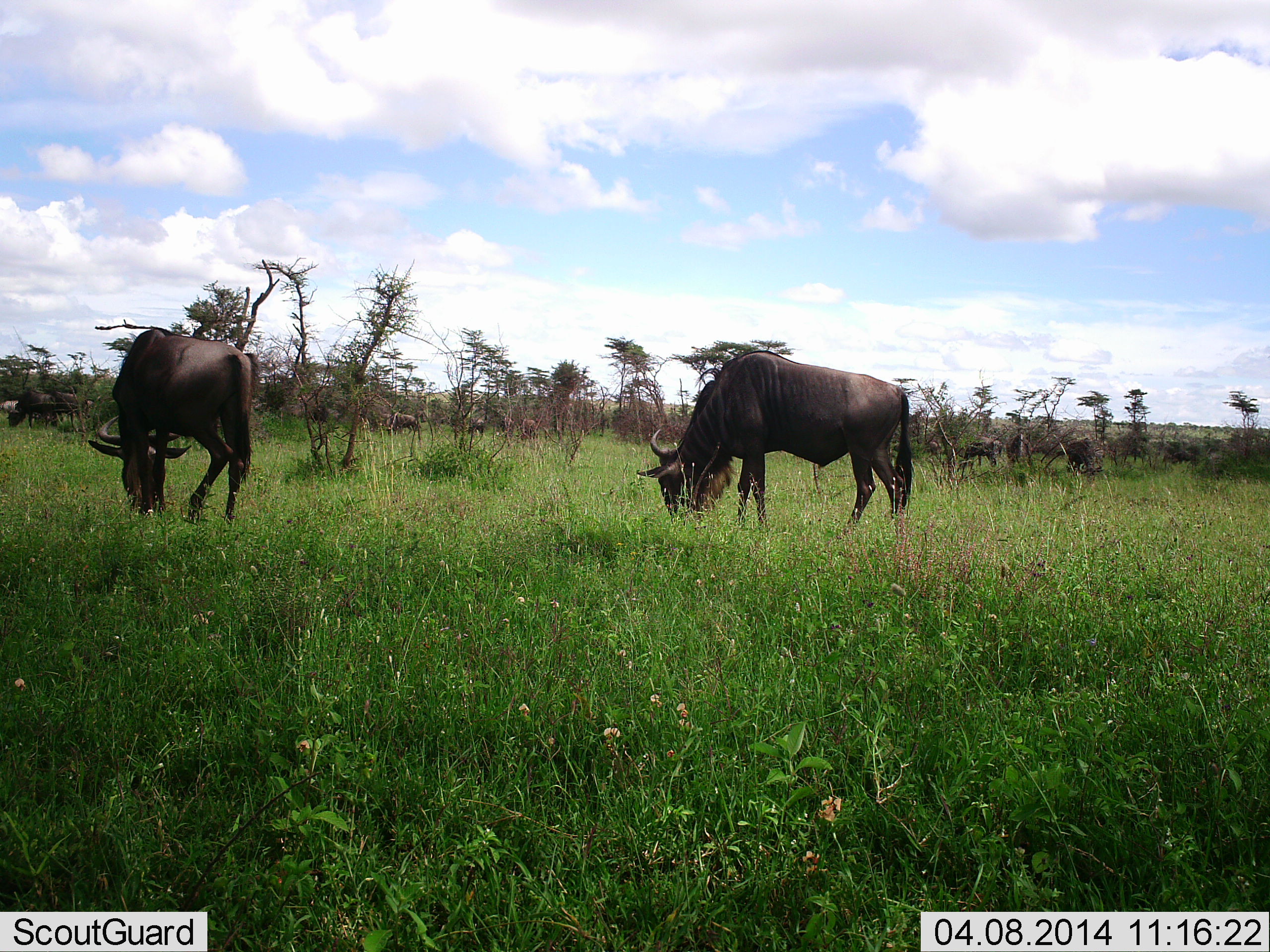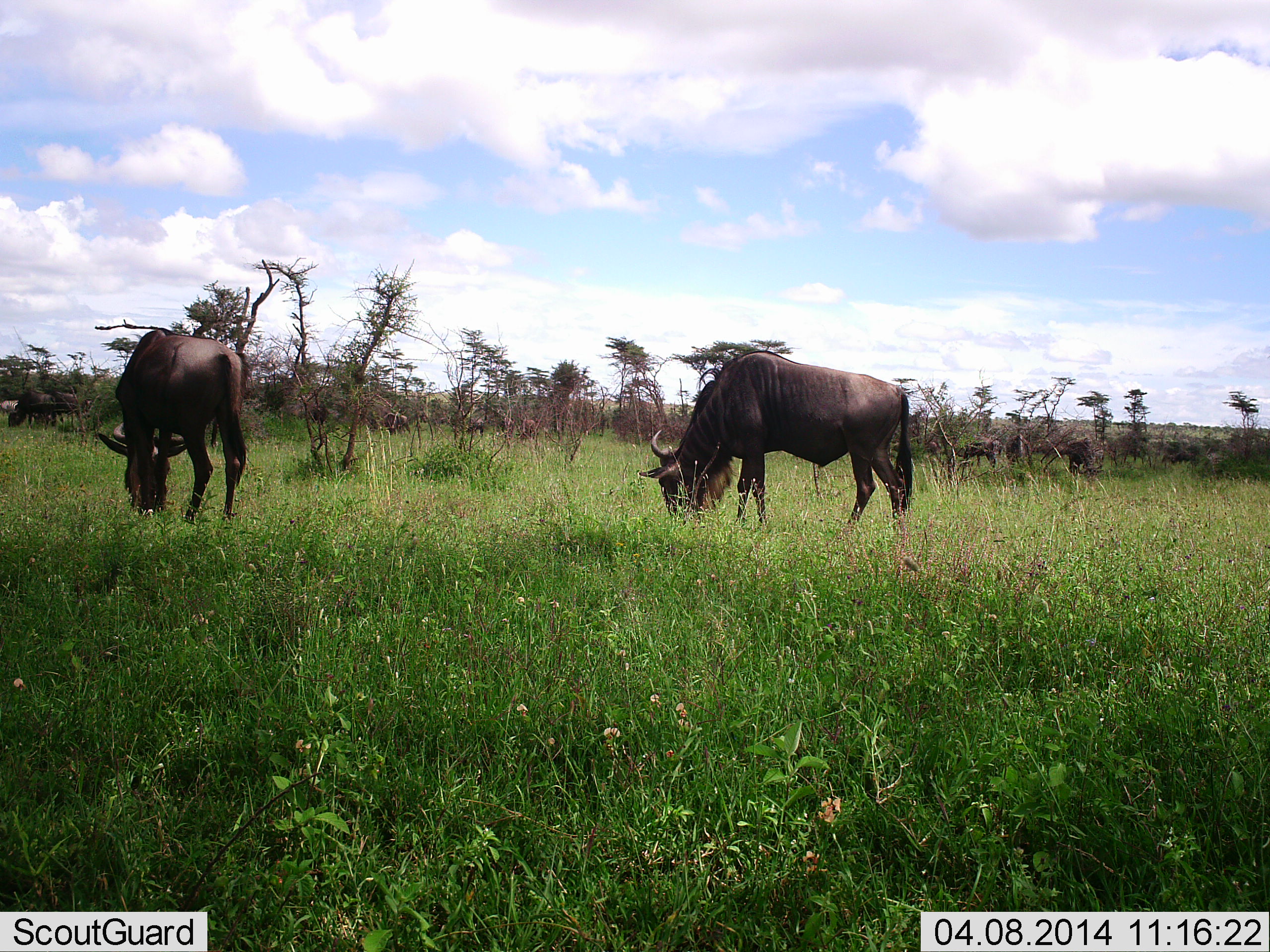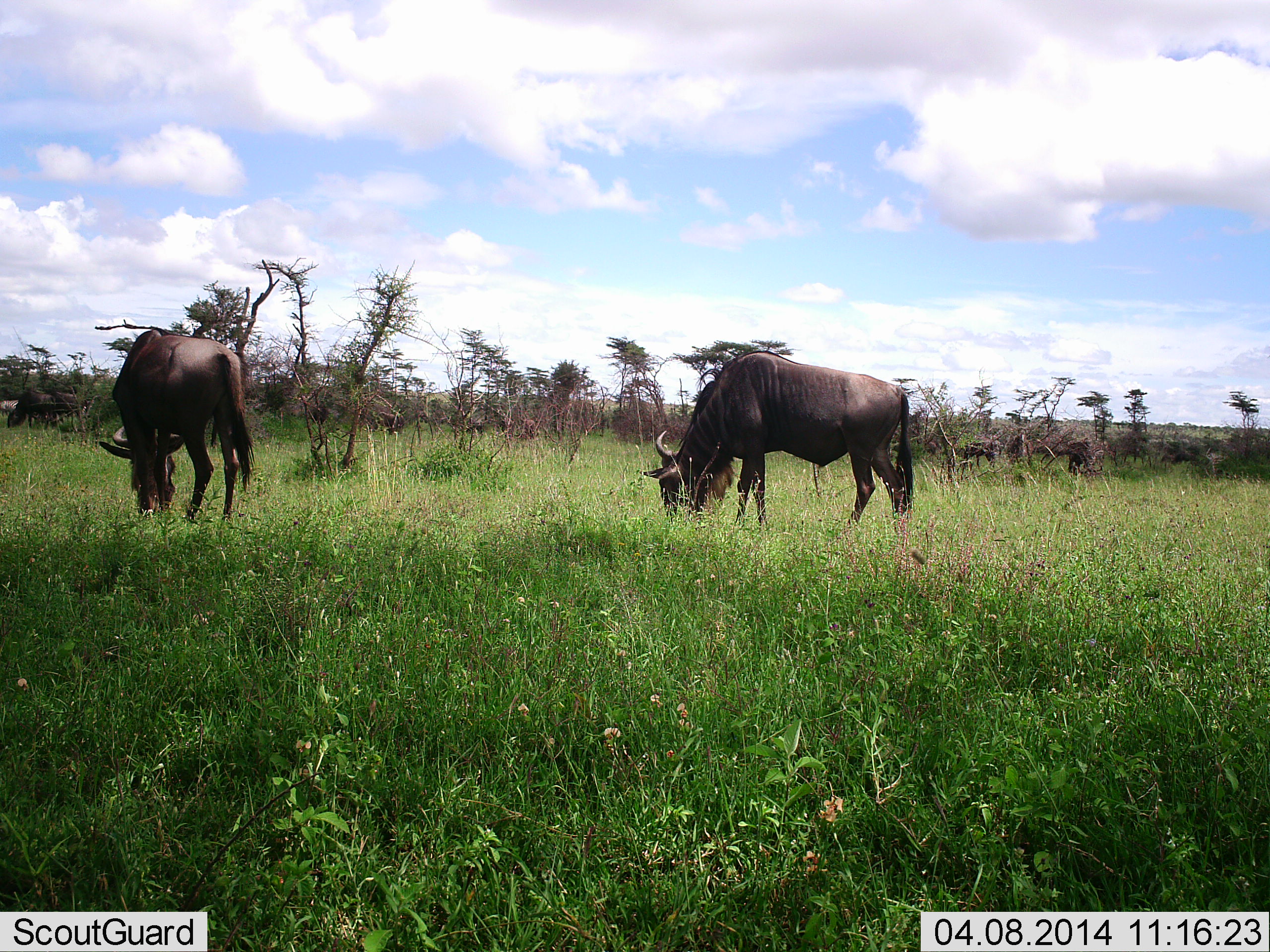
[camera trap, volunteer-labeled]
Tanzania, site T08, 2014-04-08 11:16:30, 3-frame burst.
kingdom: Animalia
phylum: Chordata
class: Mammalia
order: Artiodactyla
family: Bovidae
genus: Connochaetes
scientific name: Connochaetes taurinus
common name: blue wildebeest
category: wildebeest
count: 6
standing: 30%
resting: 0%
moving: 0%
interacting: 0%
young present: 0%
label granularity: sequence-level